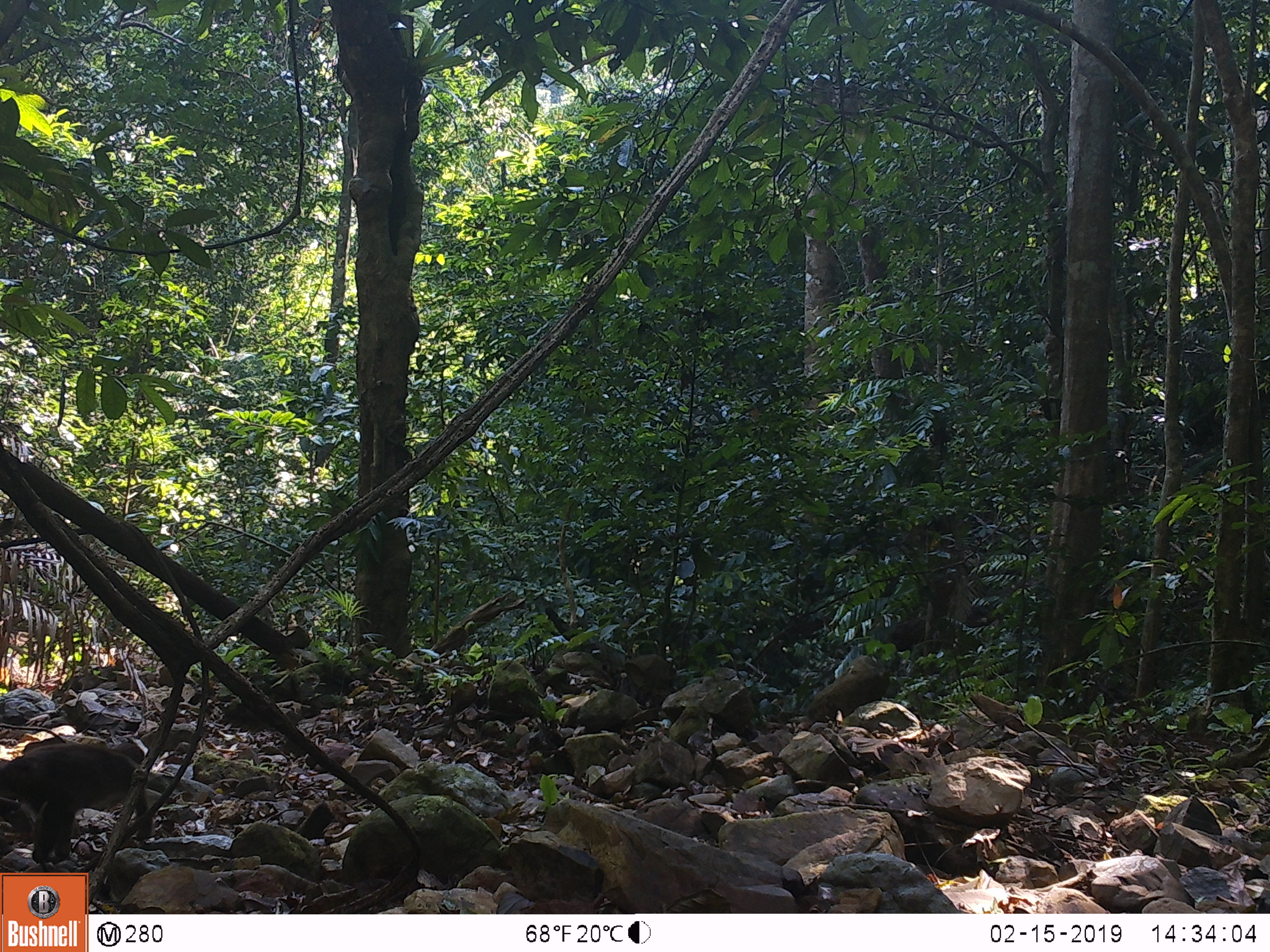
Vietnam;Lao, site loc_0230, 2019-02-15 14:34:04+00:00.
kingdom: Animalia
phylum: Chordata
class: Mammalia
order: Primates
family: Cercopithecidae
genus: Macaca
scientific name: Macaca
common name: macaques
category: assam or rhesus macaque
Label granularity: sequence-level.